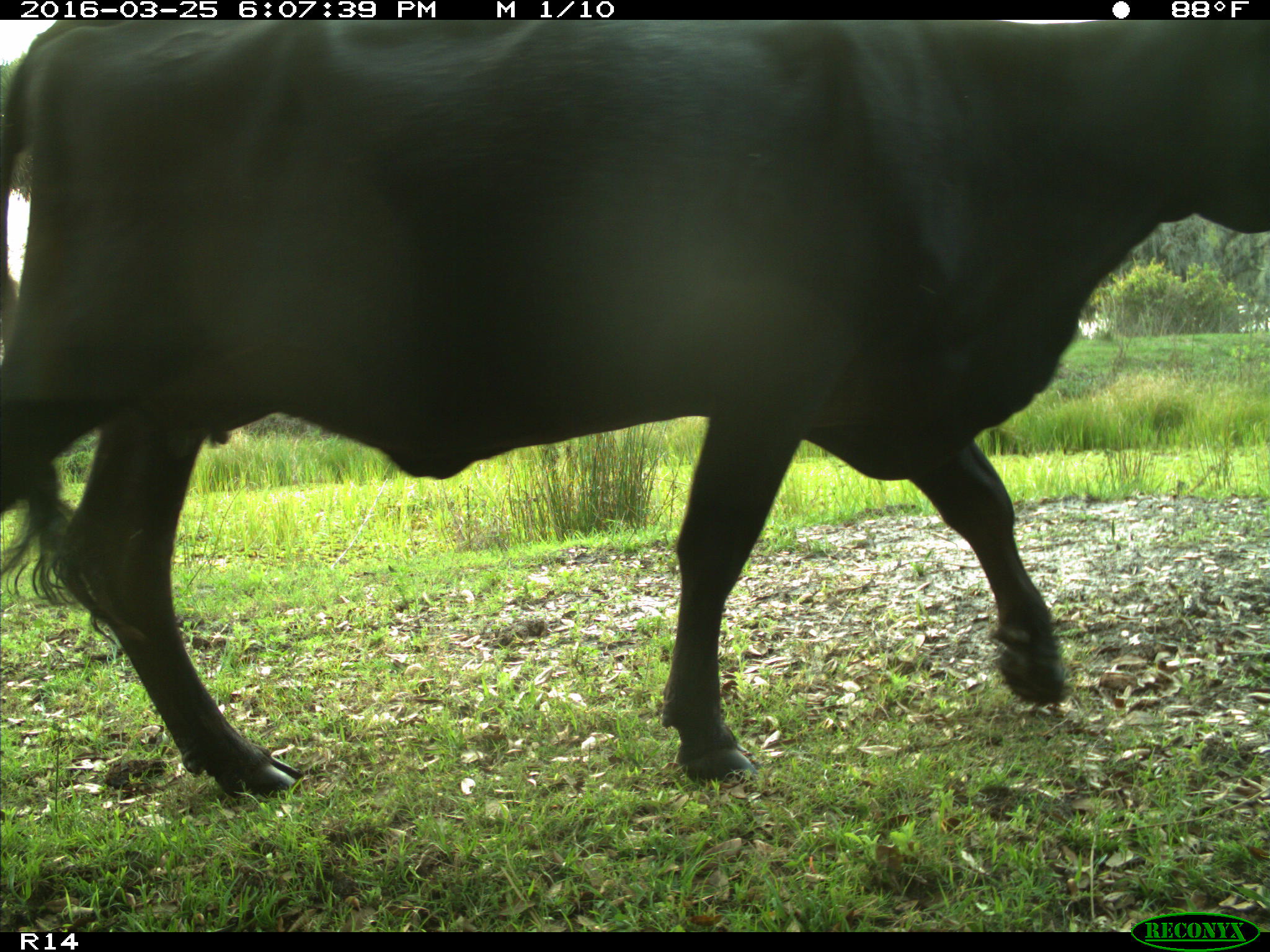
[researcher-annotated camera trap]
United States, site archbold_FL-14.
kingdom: Animalia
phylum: Chordata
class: Mammalia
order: Artiodactyla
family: Bovidae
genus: Bos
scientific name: Bos taurus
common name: domestic cow